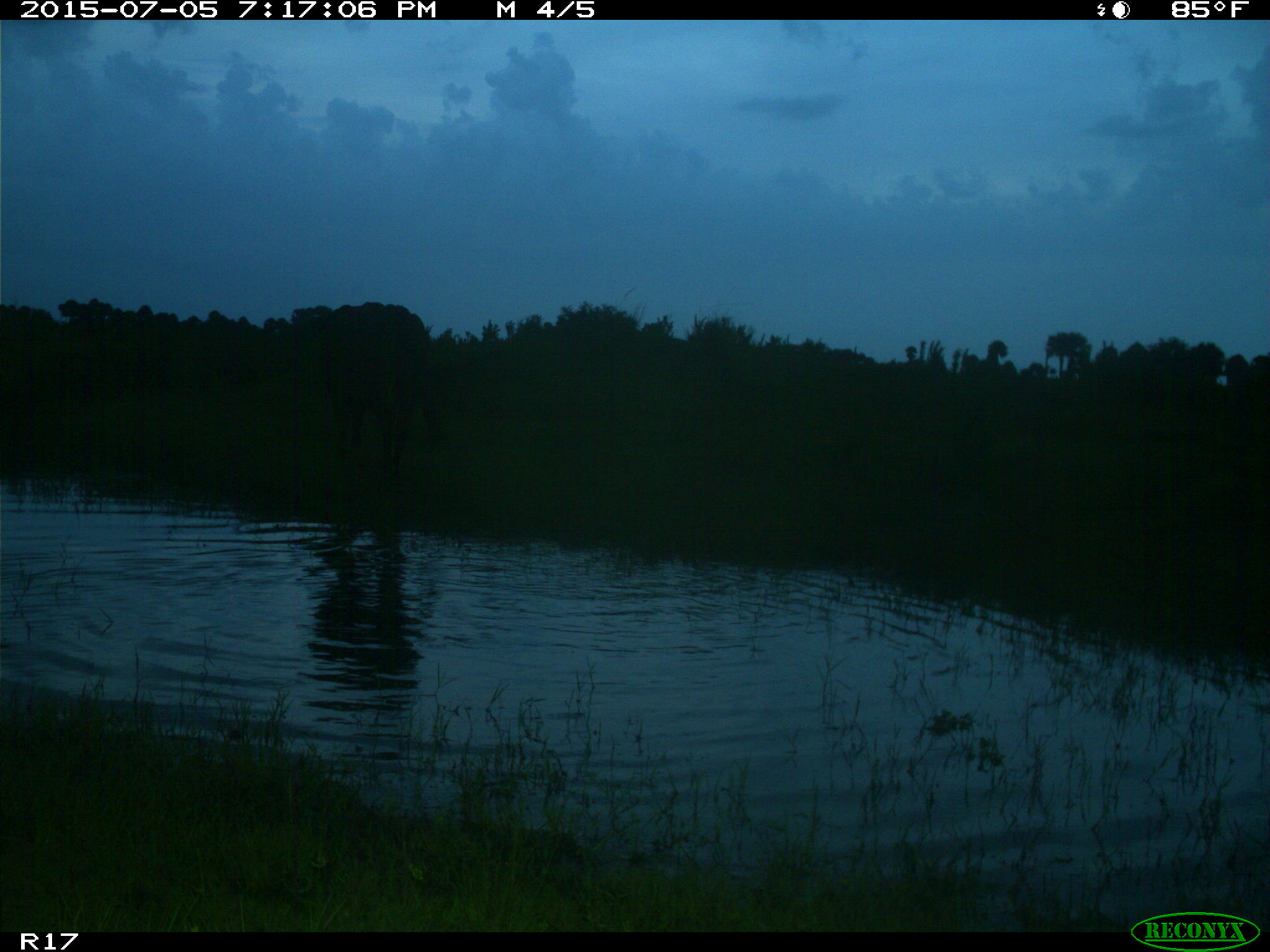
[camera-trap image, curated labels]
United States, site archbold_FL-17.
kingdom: Animalia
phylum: Chordata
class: Mammalia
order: Artiodactyla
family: Bovidae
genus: Bos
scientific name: Bos taurus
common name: domestic cow